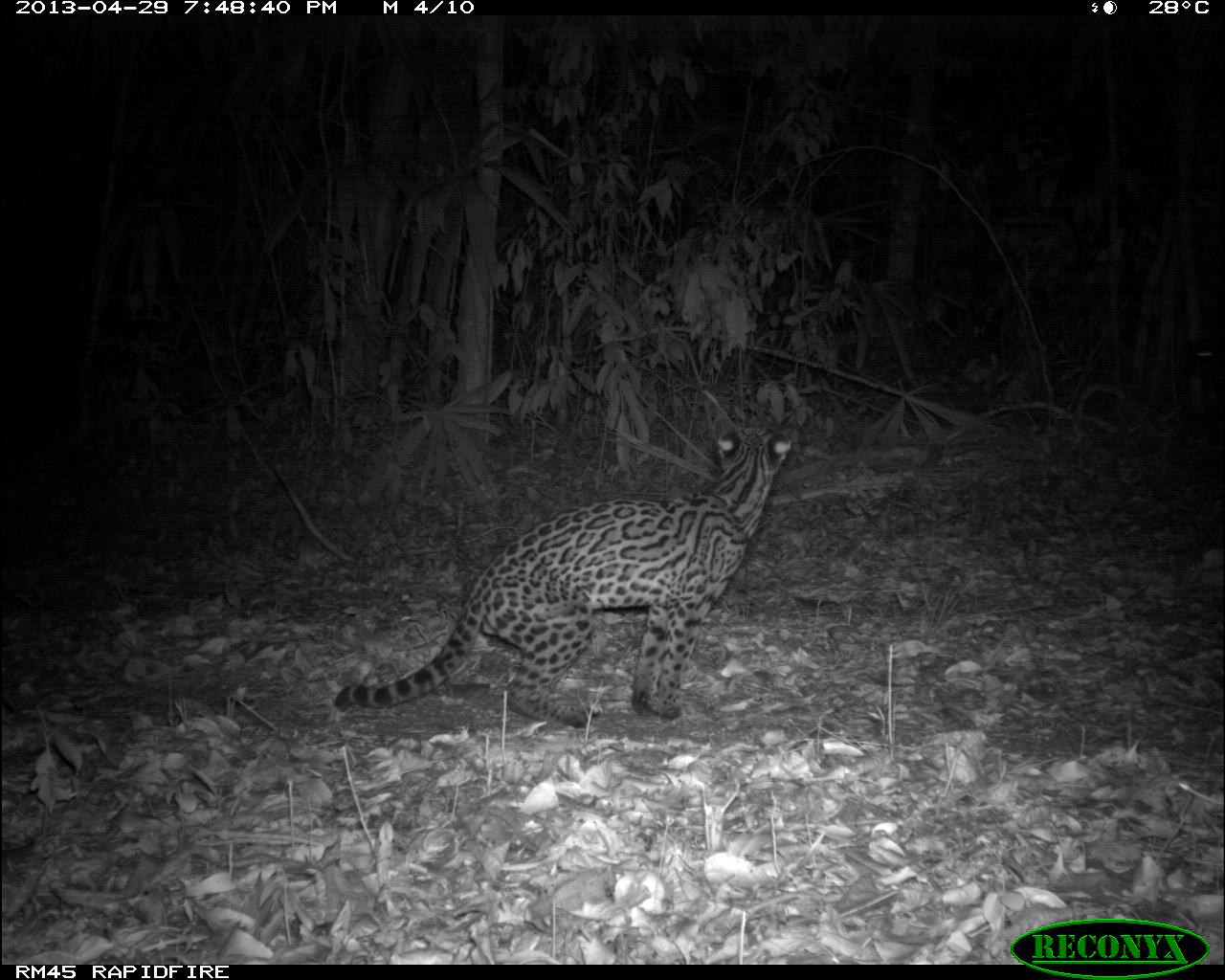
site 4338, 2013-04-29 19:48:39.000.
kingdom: Animalia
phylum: Chordata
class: Mammalia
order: Carnivora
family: Felidae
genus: Leopardus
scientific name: Leopardus pardalis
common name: ocelot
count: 1